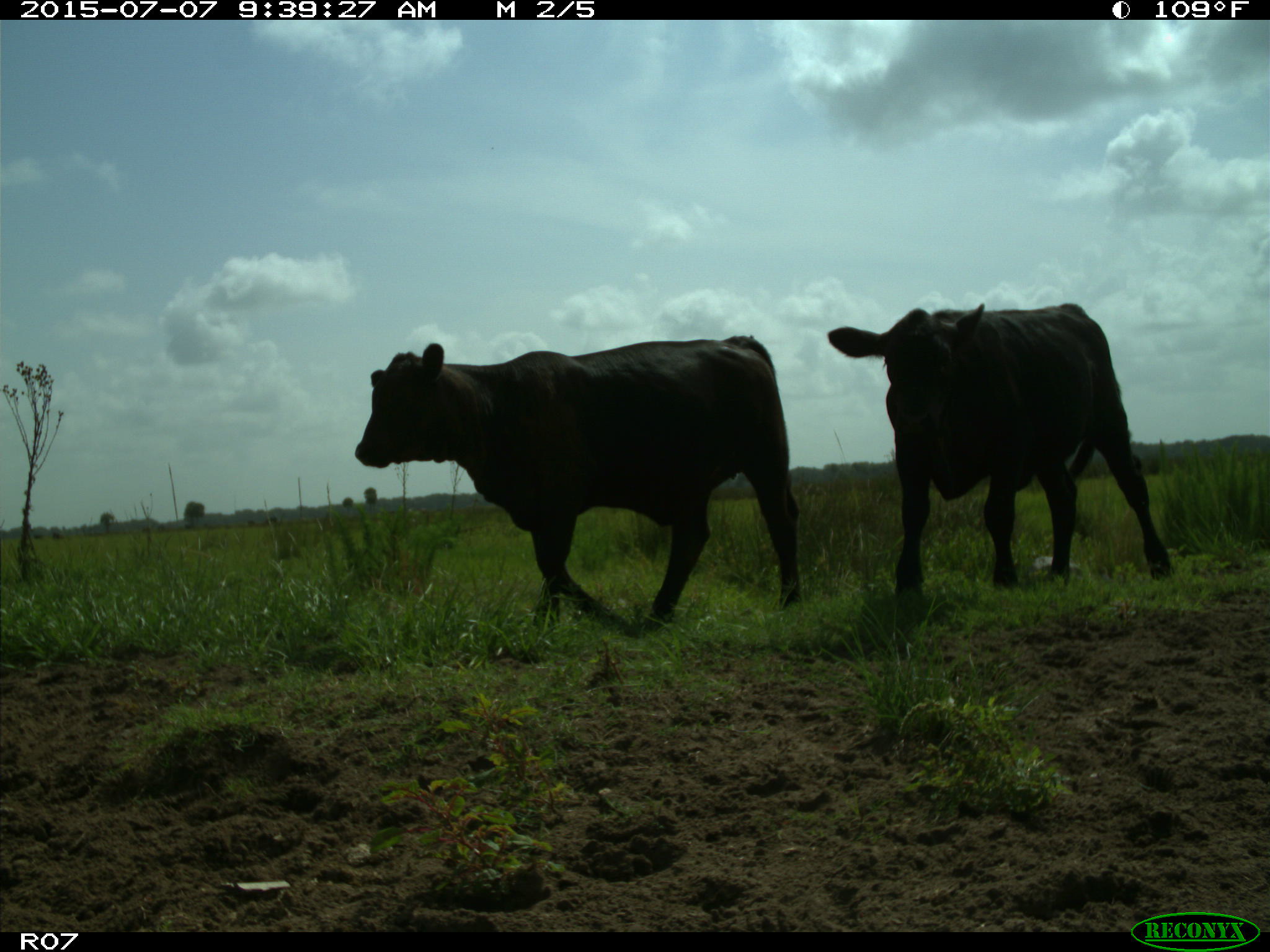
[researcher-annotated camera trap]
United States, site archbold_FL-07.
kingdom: Animalia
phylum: Chordata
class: Mammalia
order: Artiodactyla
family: Bovidae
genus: Bos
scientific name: Bos taurus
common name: domestic cow